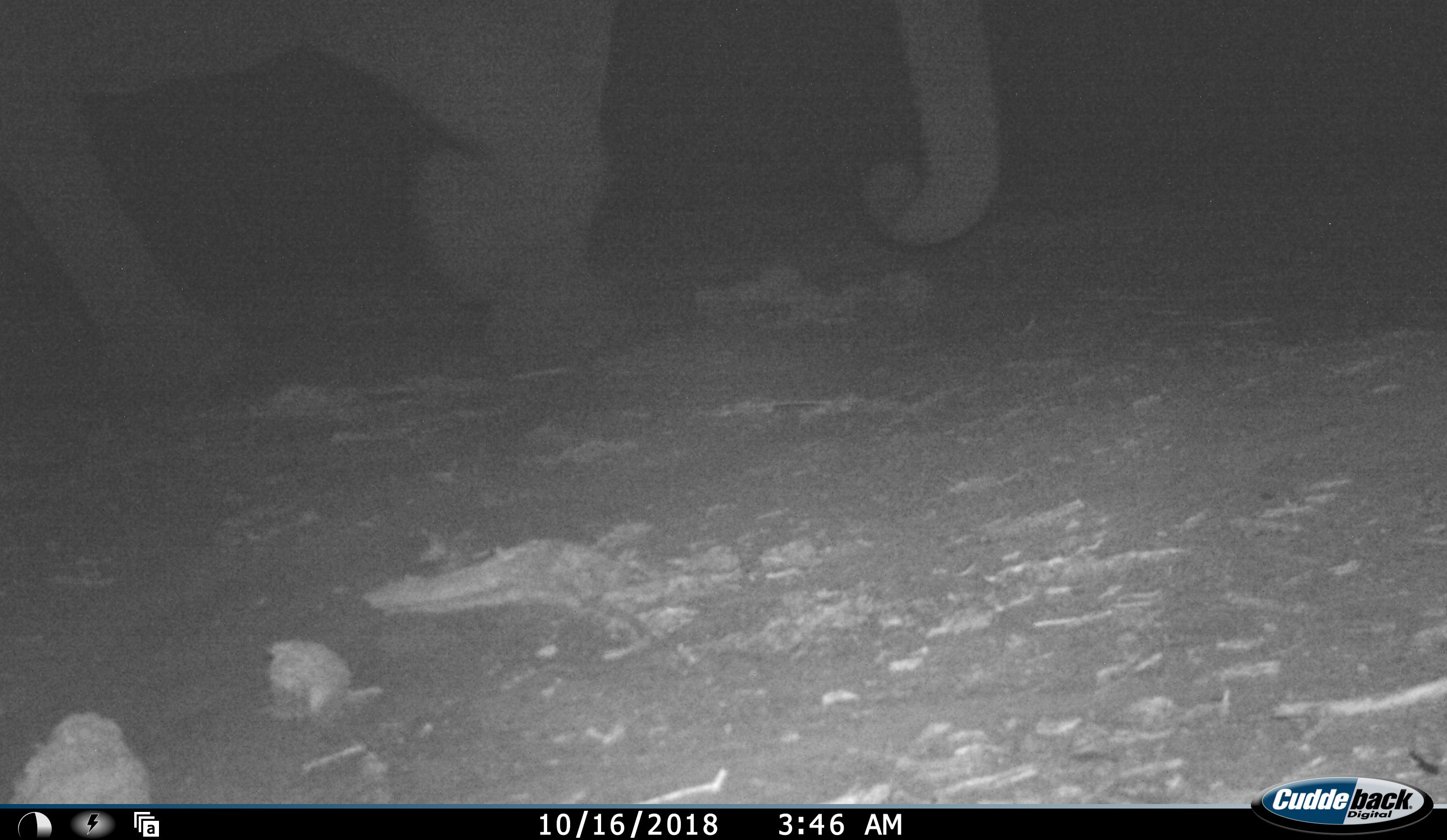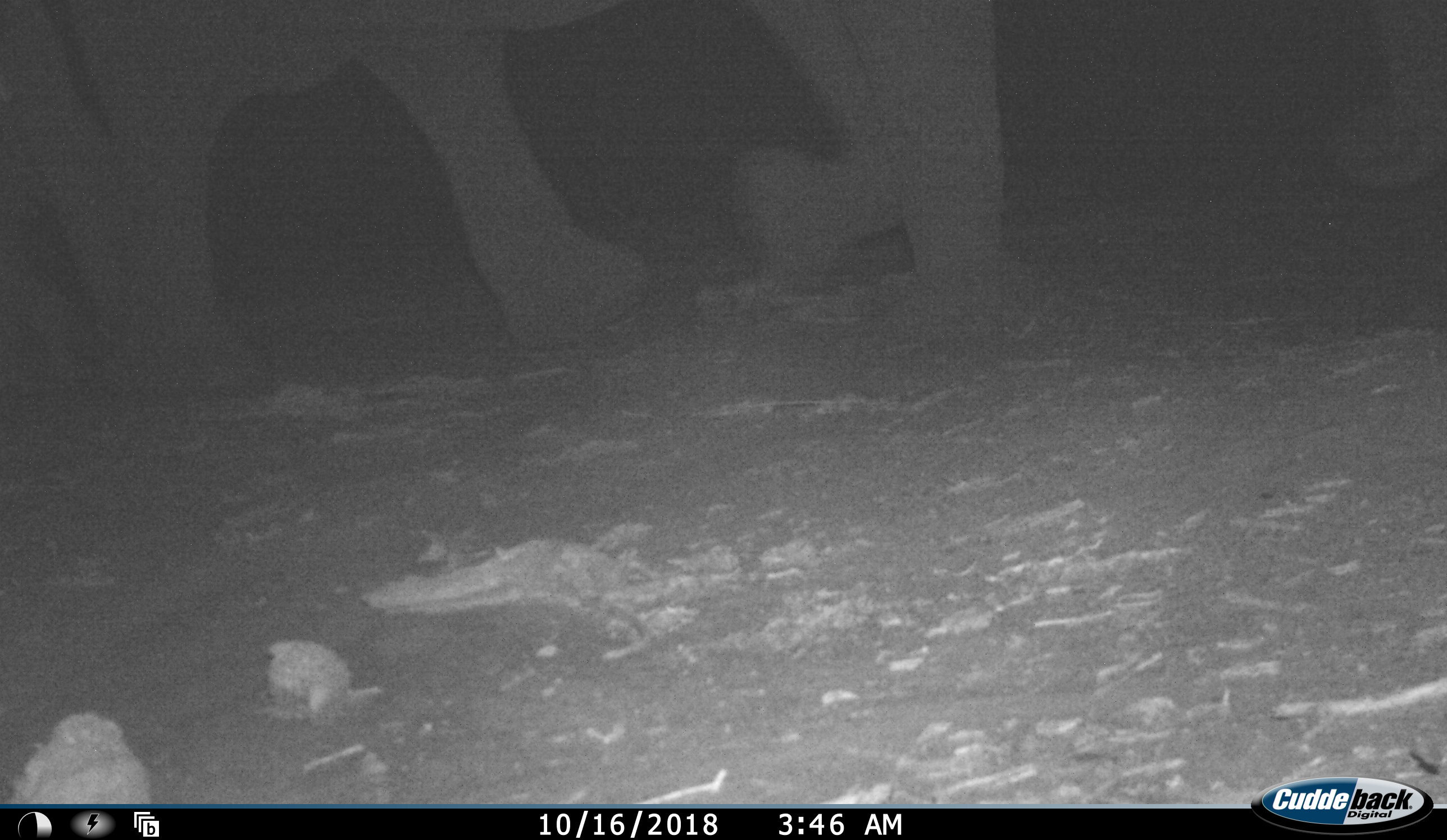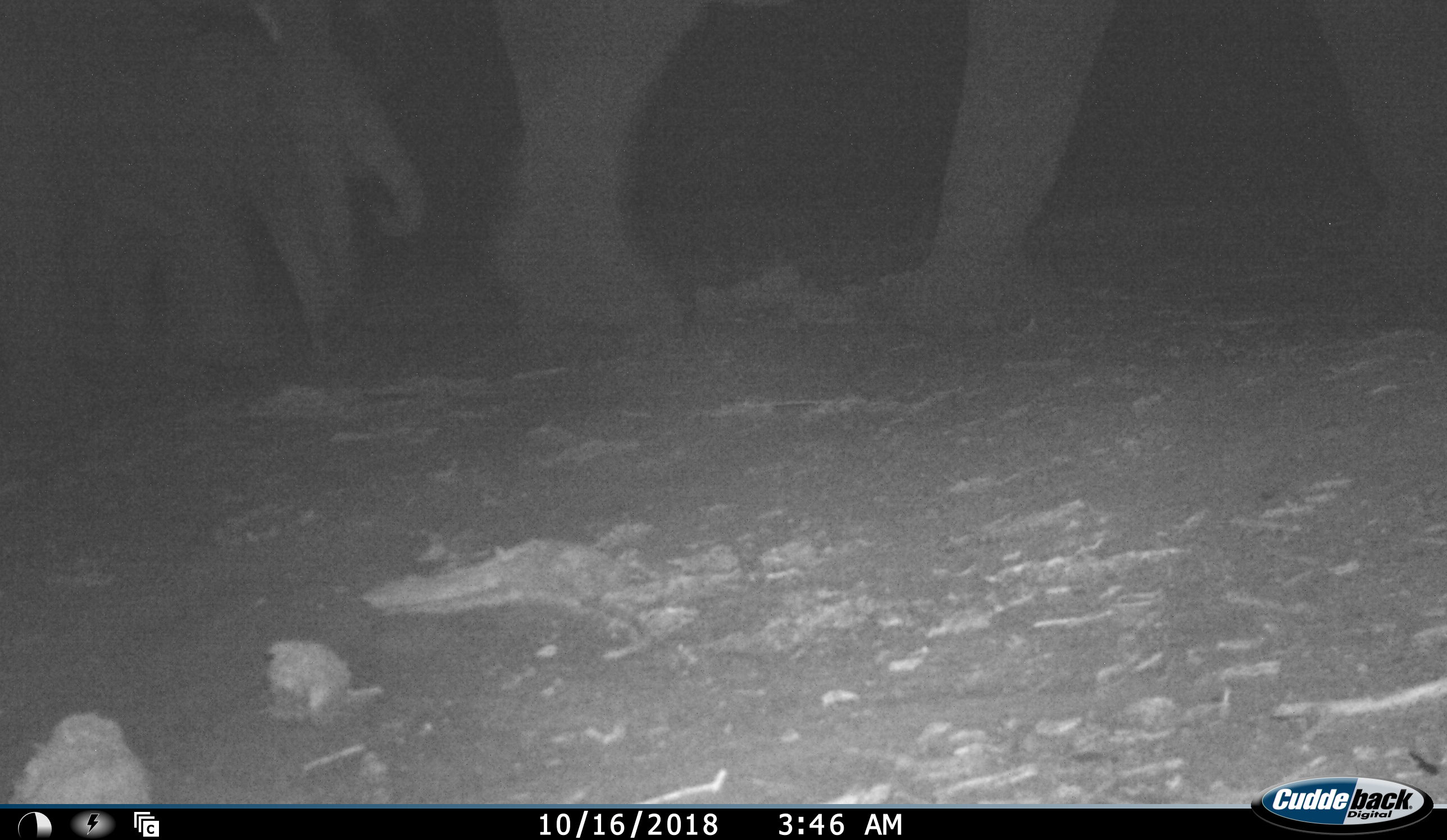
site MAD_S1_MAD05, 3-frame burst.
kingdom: Animalia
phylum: Chordata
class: Mammalia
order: Proboscidea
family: Elephantidae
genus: Loxodonta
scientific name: Loxodonta africana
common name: african bush elephant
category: elephant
Elephant (african bush elephant) (Loxodonta africana), count 3. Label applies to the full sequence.